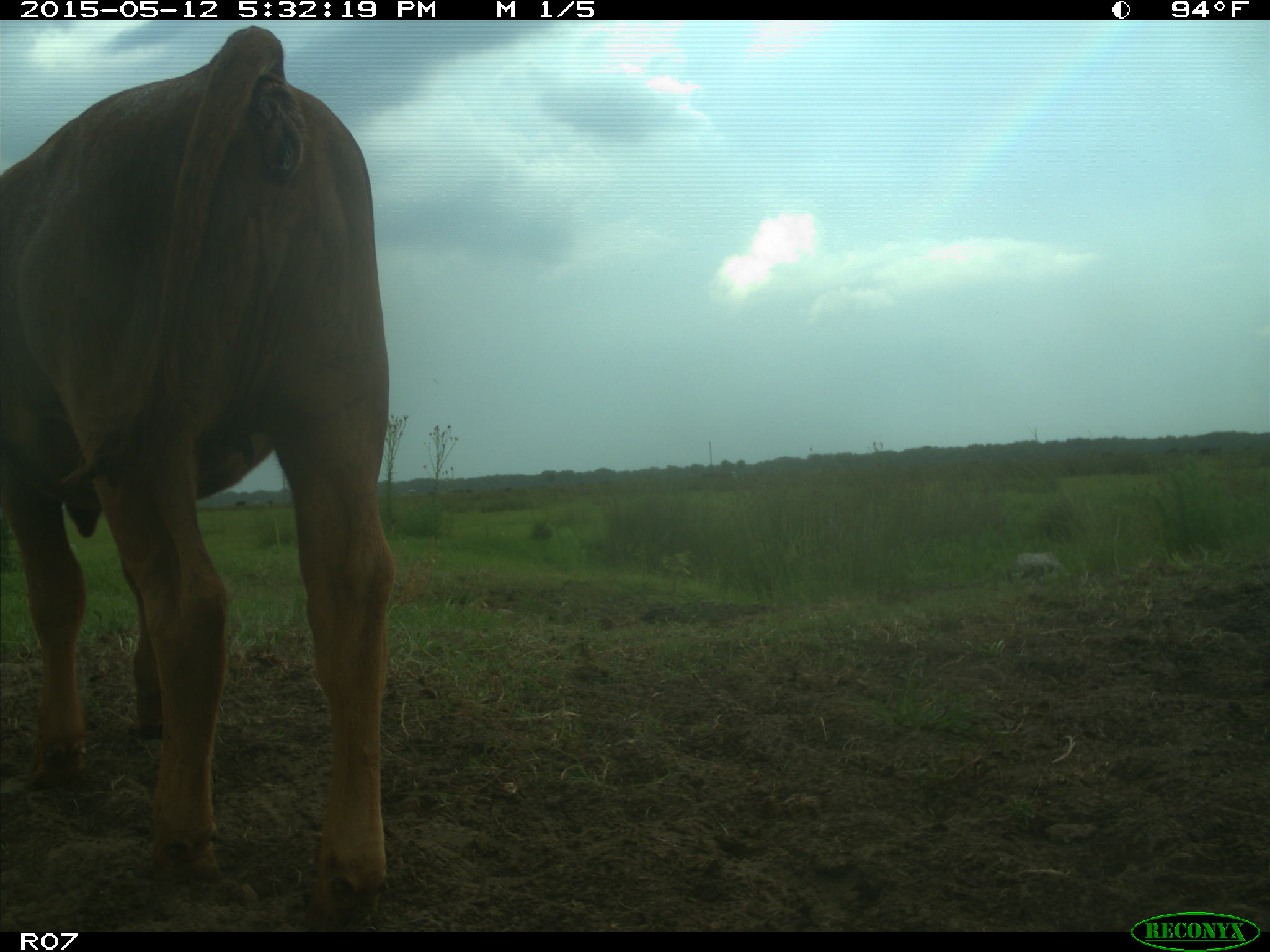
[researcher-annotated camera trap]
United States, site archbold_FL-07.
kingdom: Animalia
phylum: Chordata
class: Mammalia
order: Artiodactyla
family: Bovidae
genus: Bos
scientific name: Bos taurus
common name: domestic cow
Bos taurus (domestic cow).